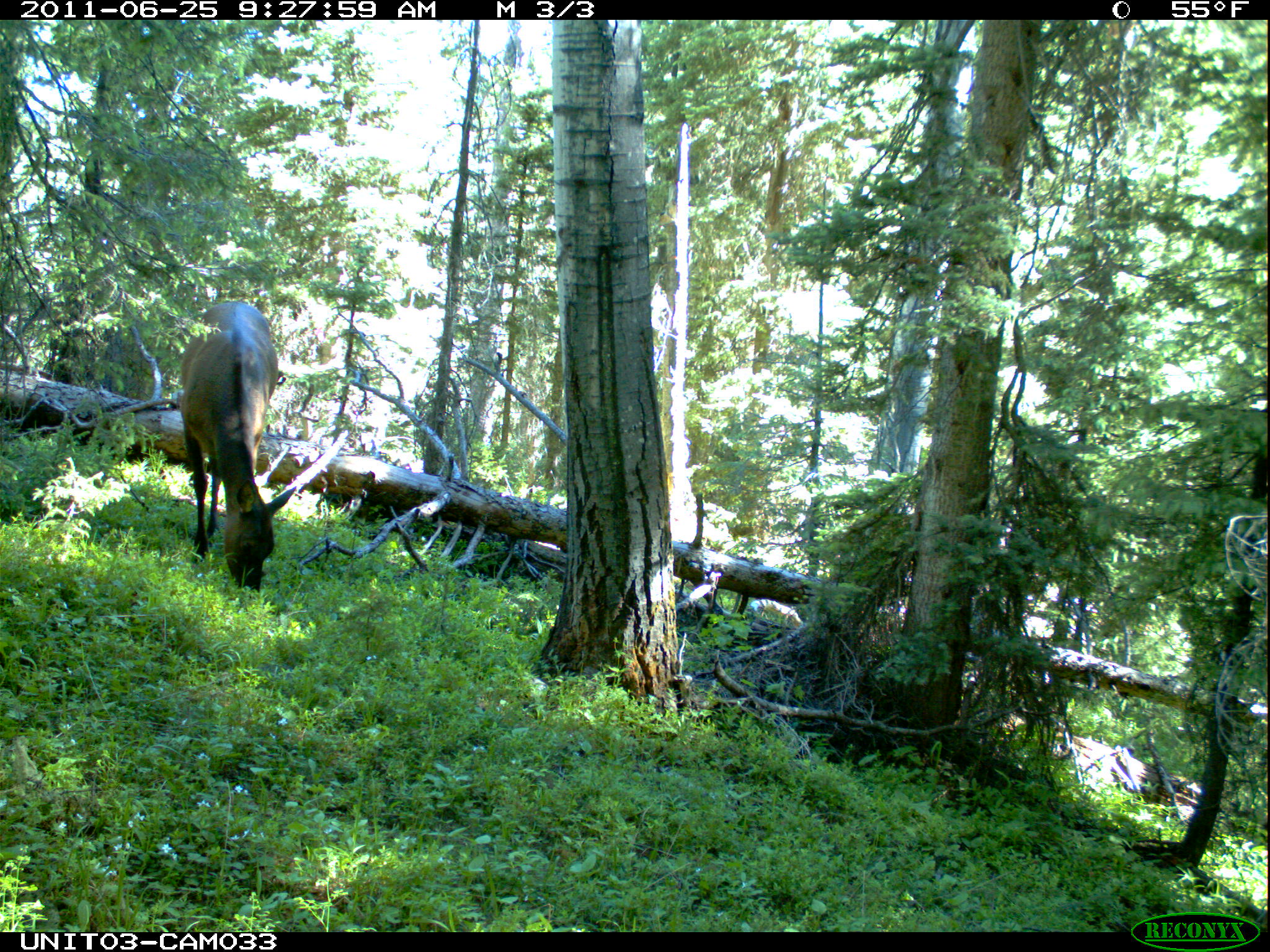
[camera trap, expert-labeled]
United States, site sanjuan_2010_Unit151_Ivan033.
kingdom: Animalia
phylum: Chordata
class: Mammalia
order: Artiodactyla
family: Cervidae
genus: Cervus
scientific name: Cervus elaphus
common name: red deer